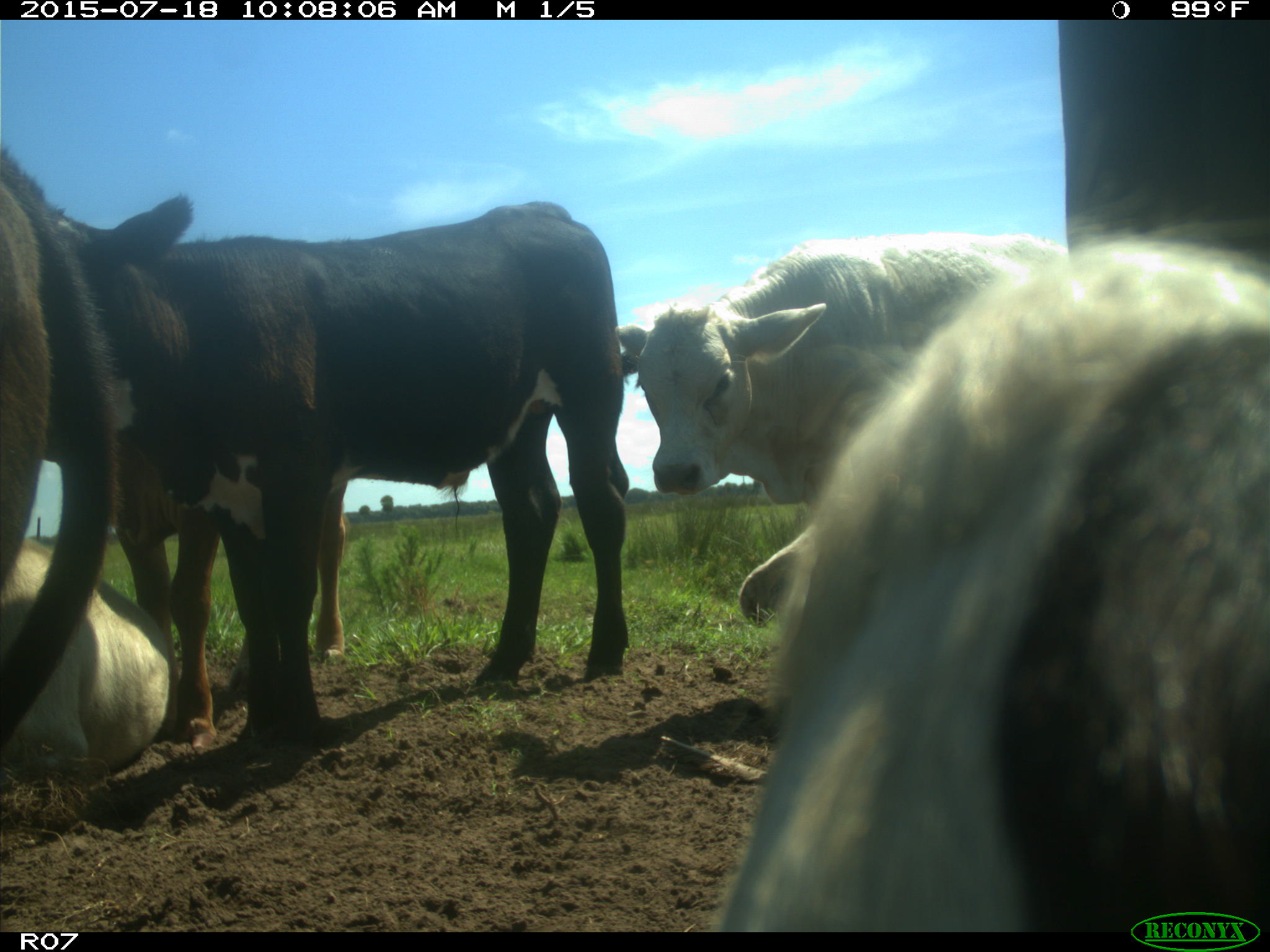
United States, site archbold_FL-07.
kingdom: Animalia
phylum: Chordata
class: Mammalia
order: Artiodactyla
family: Bovidae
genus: Bos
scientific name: Bos taurus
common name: domestic cow